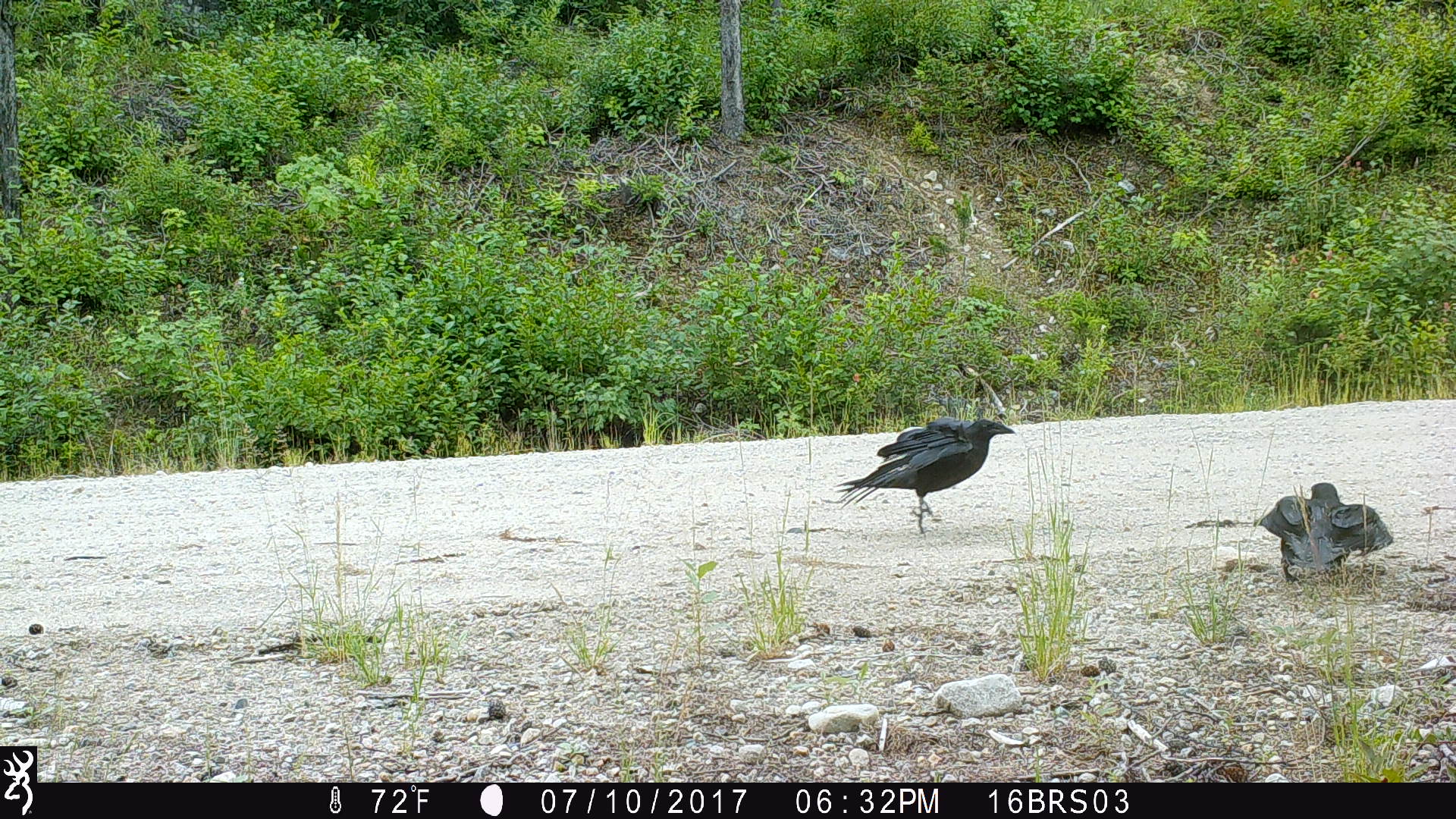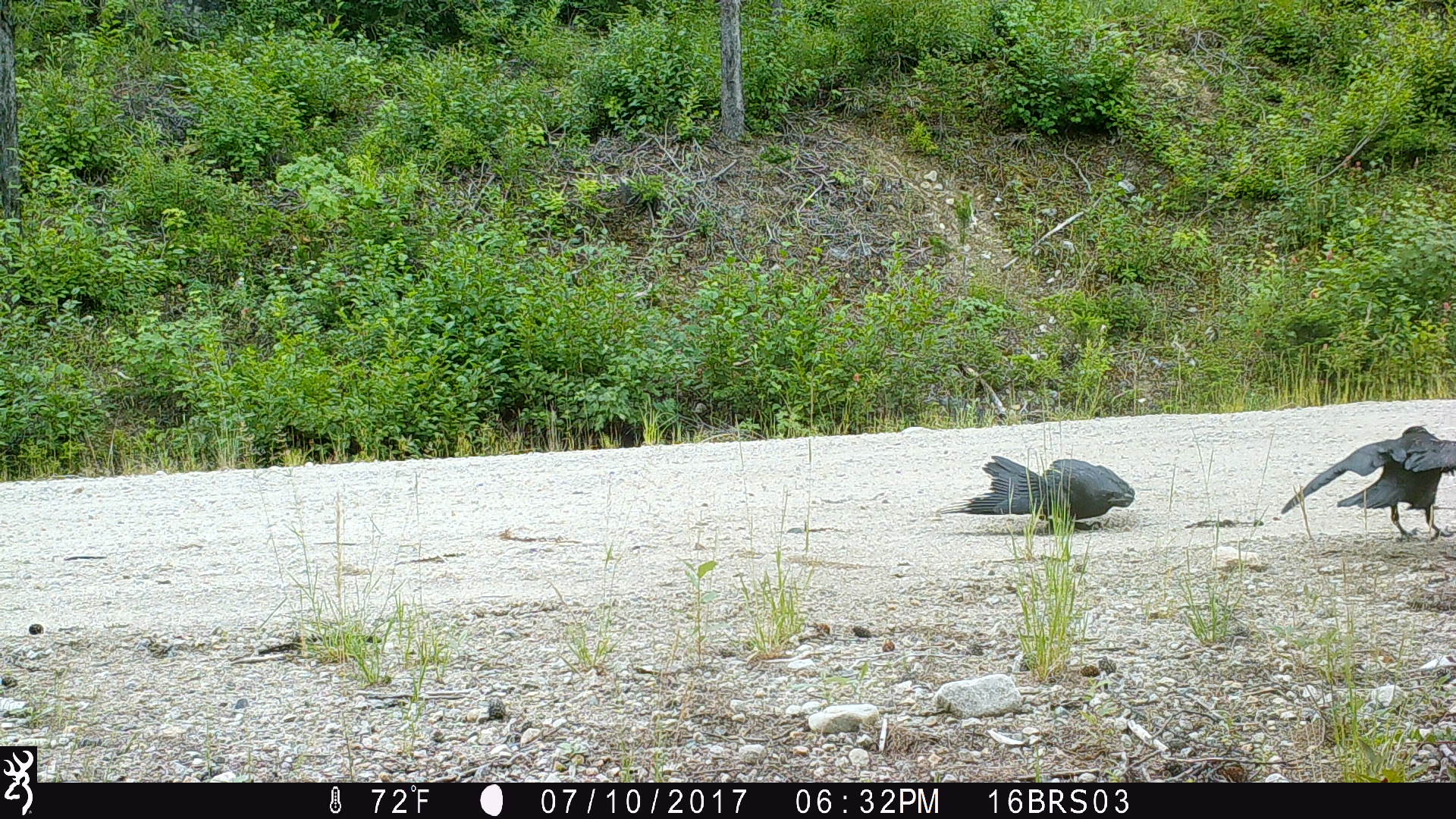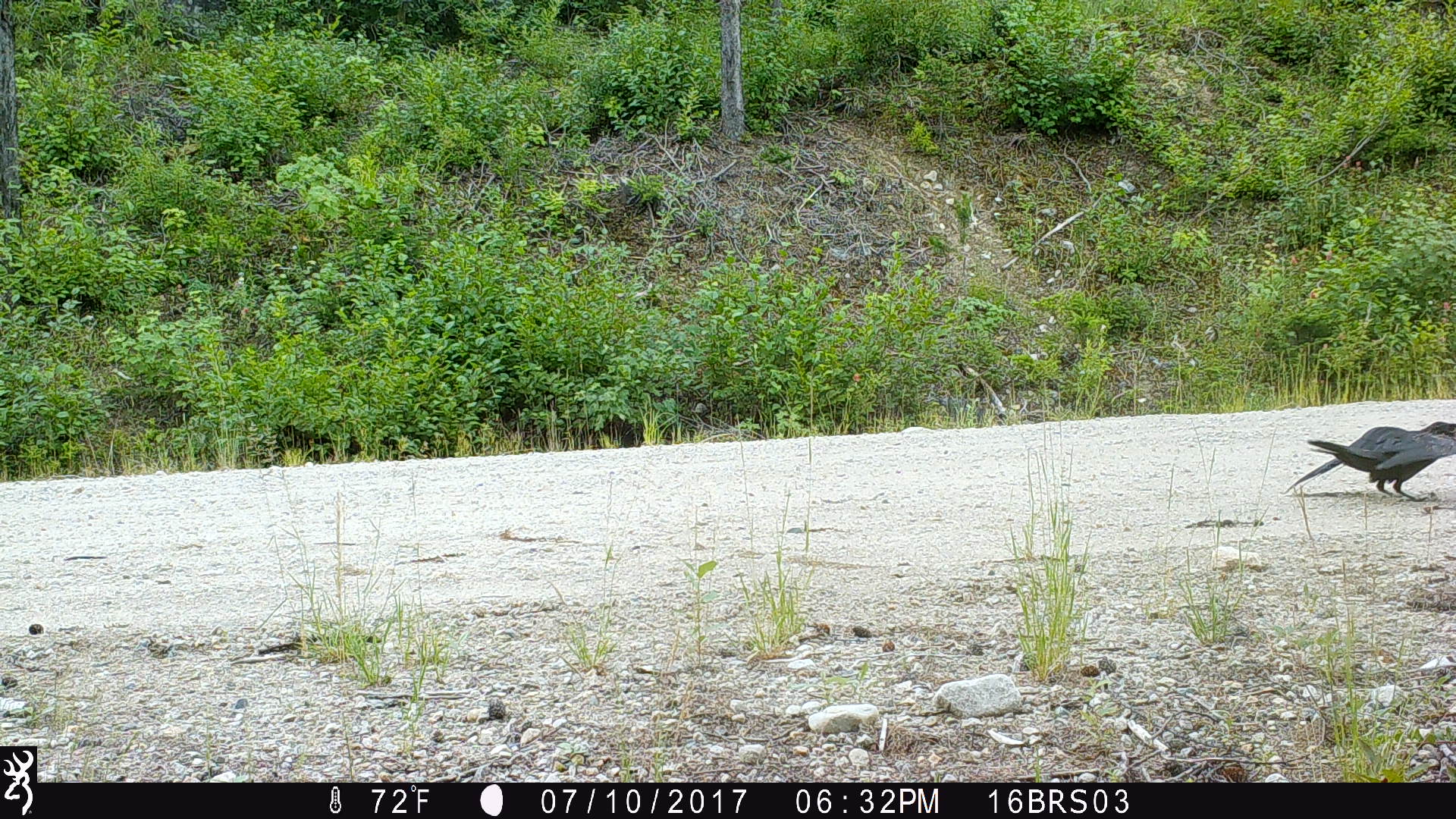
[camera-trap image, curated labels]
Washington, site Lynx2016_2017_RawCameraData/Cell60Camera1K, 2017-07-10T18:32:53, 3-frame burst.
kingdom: Animalia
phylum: Chordata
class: Aves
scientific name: Aves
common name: birds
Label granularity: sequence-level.